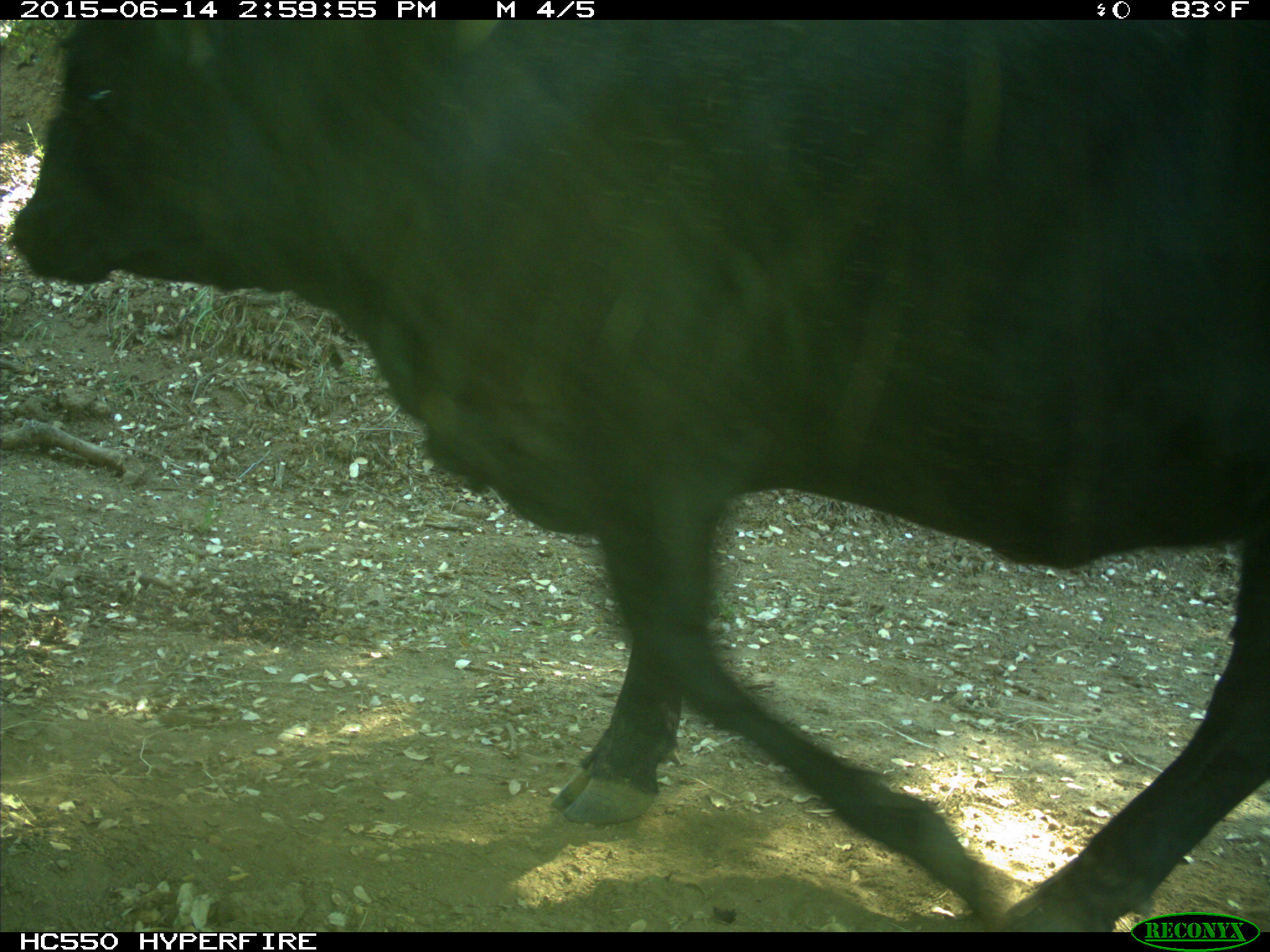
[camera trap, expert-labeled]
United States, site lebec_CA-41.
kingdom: Animalia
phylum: Chordata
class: Mammalia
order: Artiodactyla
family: Bovidae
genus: Bos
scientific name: Bos taurus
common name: domestic cow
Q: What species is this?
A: Bos taurus (domestic cow).